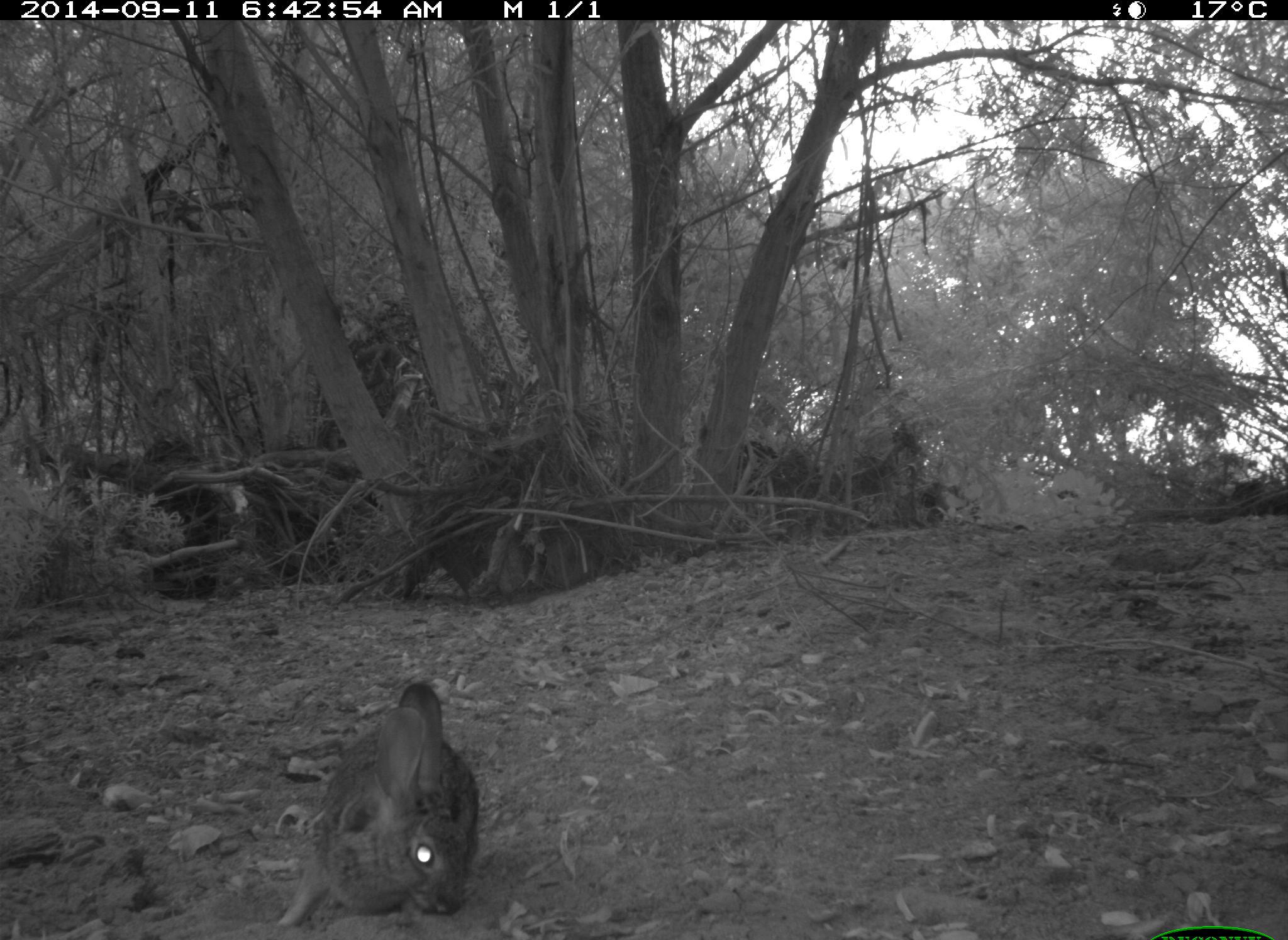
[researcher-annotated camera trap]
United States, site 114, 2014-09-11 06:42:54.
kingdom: Animalia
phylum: Chordata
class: Mammalia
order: Lagomorpha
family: Leporidae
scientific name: Leporidae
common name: rabbits and hares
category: rabbit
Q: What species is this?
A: Rabbit (rabbits and hares) (Leporidae).